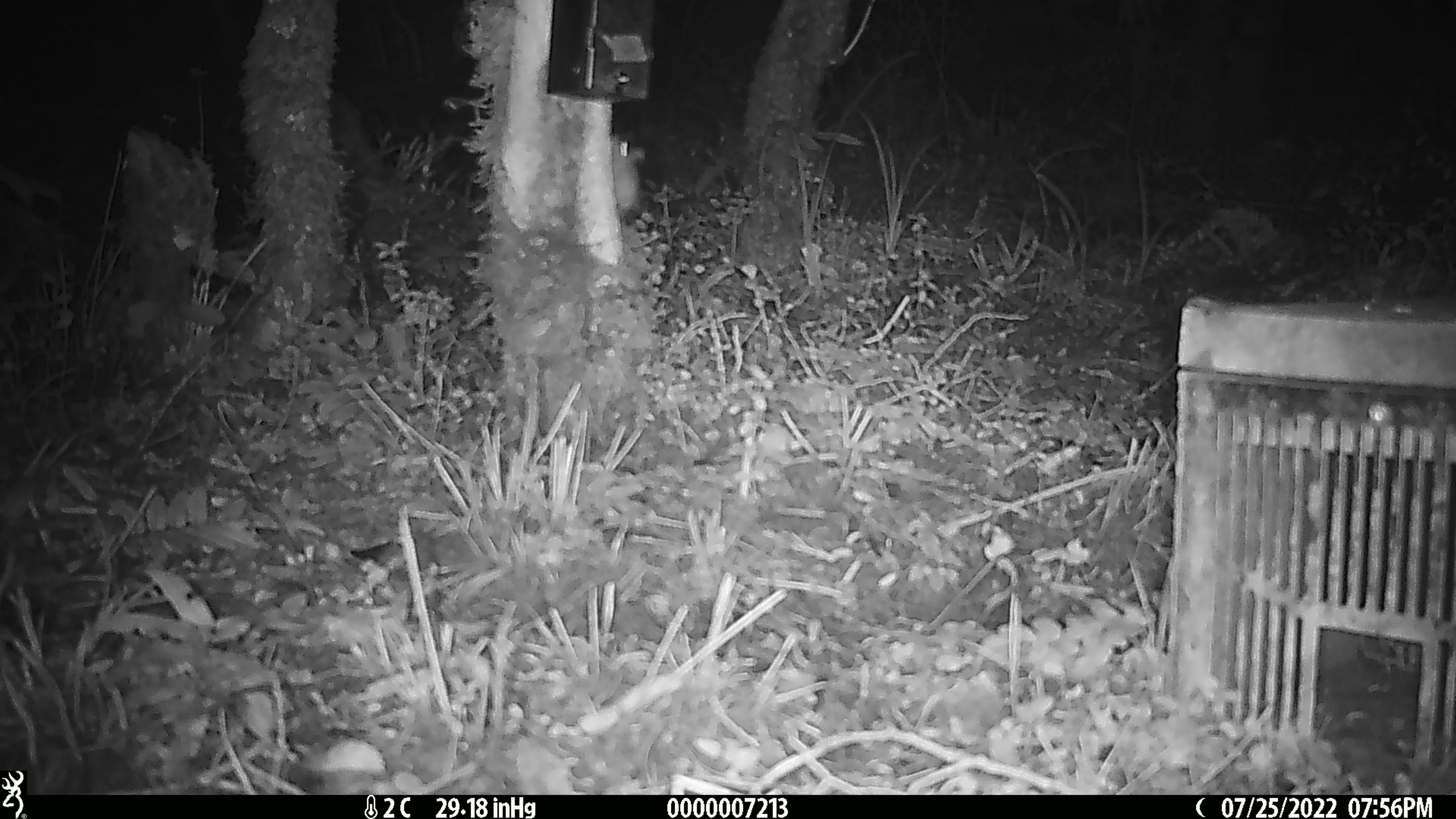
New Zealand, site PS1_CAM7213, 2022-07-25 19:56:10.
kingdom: Animalia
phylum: Chordata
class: Mammalia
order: Rodentia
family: Muridae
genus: Mus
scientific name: Mus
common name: mouse